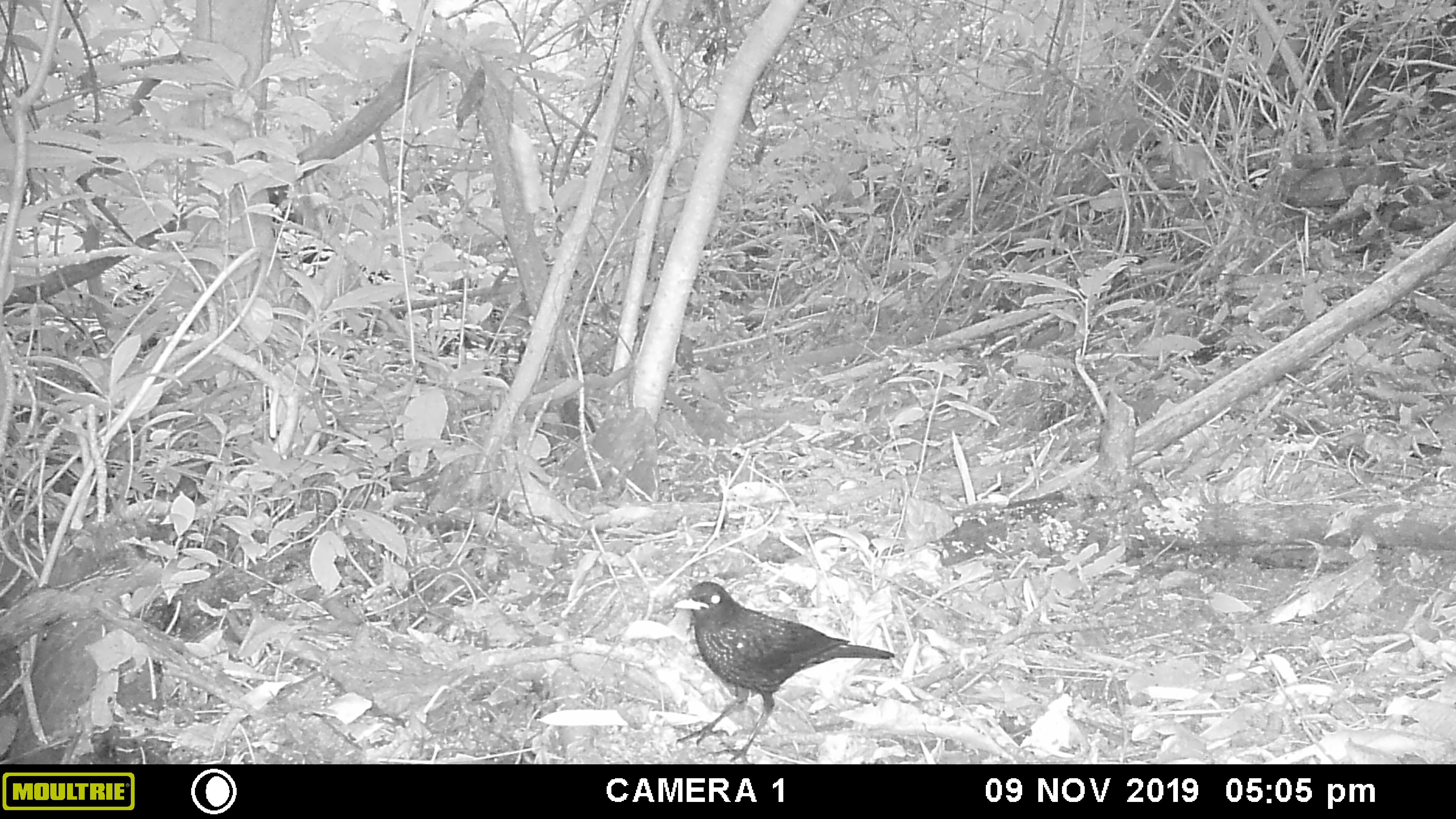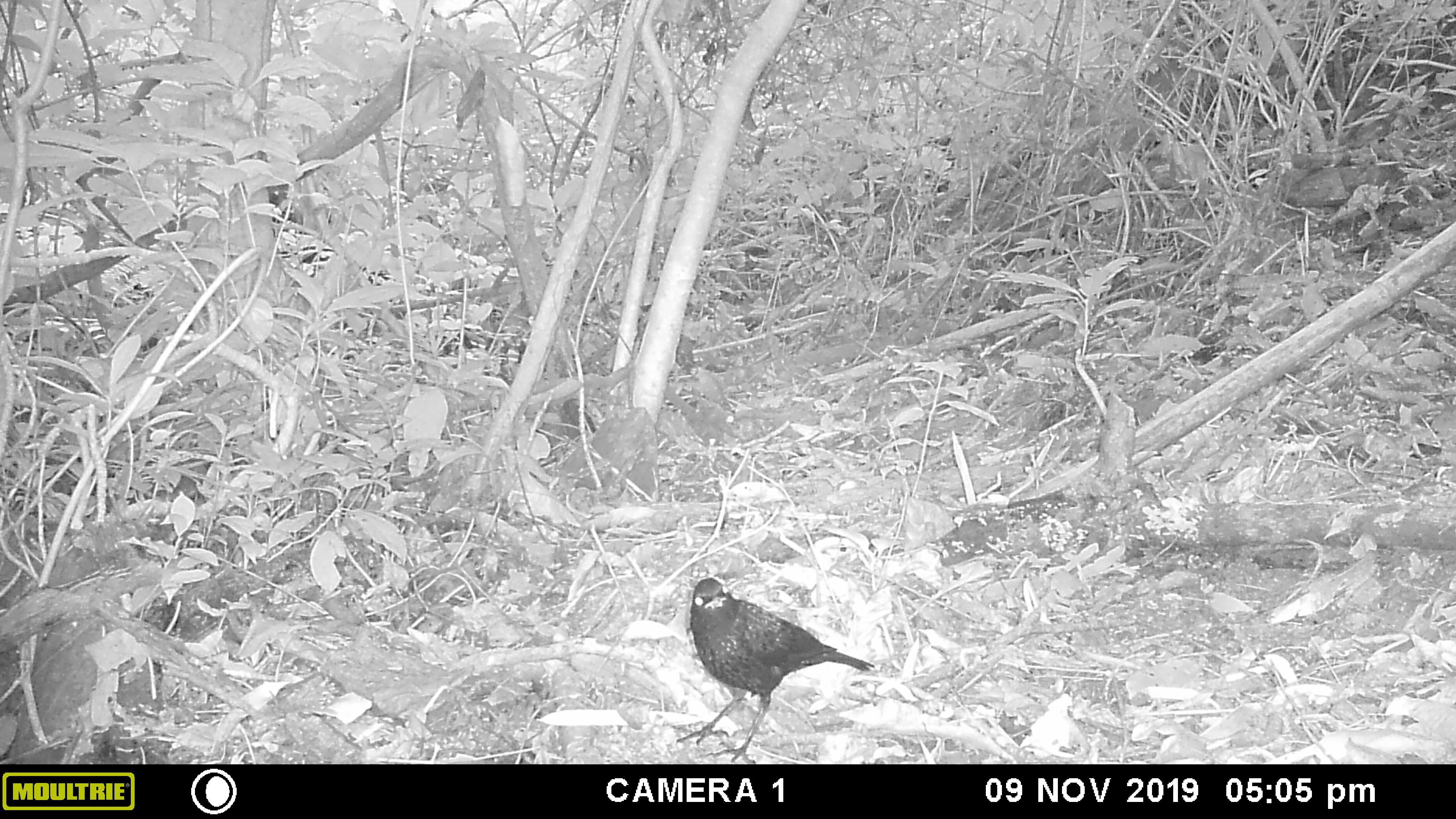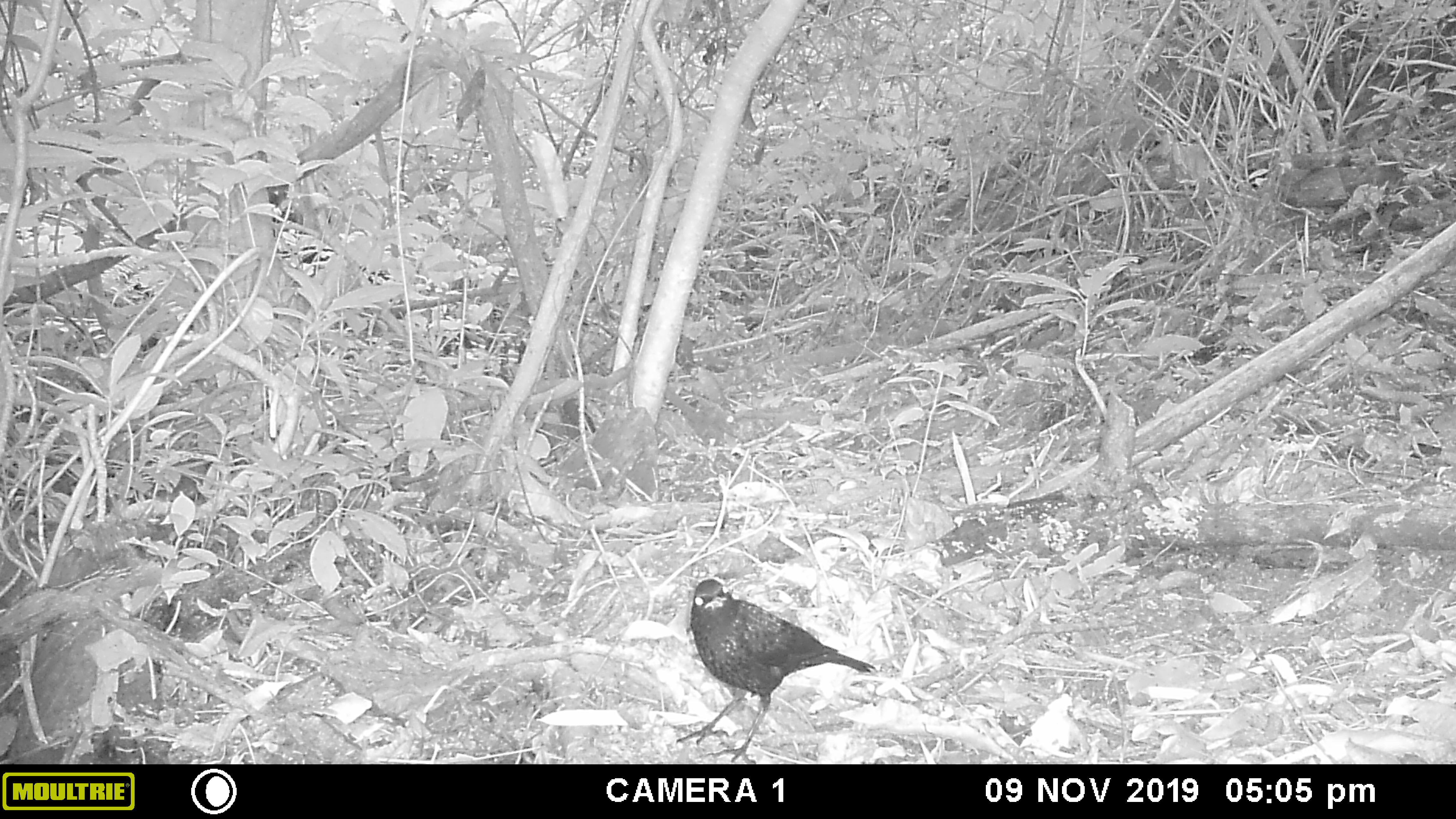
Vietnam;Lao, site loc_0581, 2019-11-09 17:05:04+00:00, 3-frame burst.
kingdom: Animalia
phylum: Chordata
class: Aves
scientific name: Aves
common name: bird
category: unidentified bird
Unidentified bird (bird) (Aves). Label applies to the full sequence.